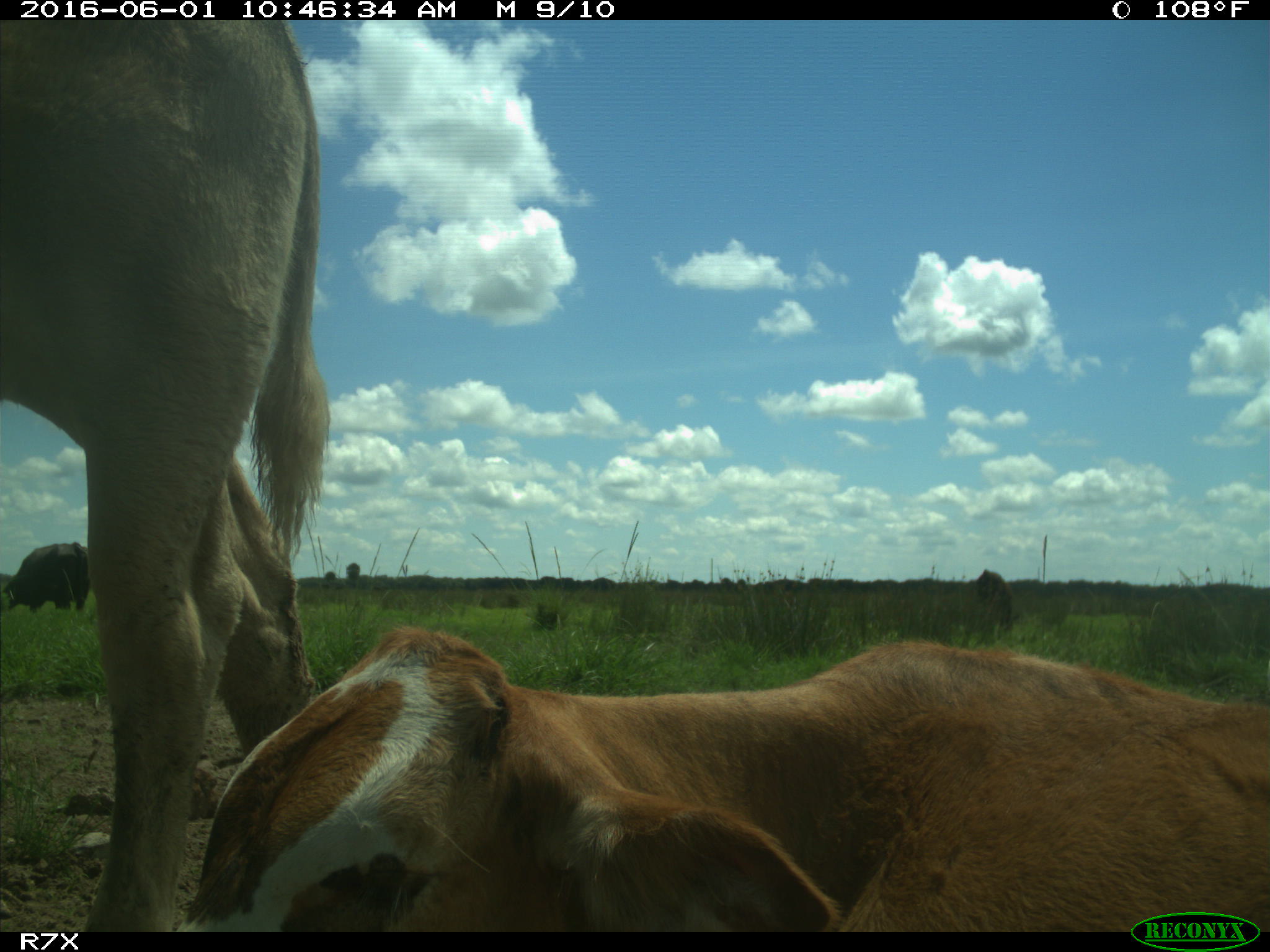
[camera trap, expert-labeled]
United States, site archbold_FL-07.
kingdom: Animalia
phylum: Chordata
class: Mammalia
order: Artiodactyla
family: Bovidae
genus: Bos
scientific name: Bos taurus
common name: domestic cow